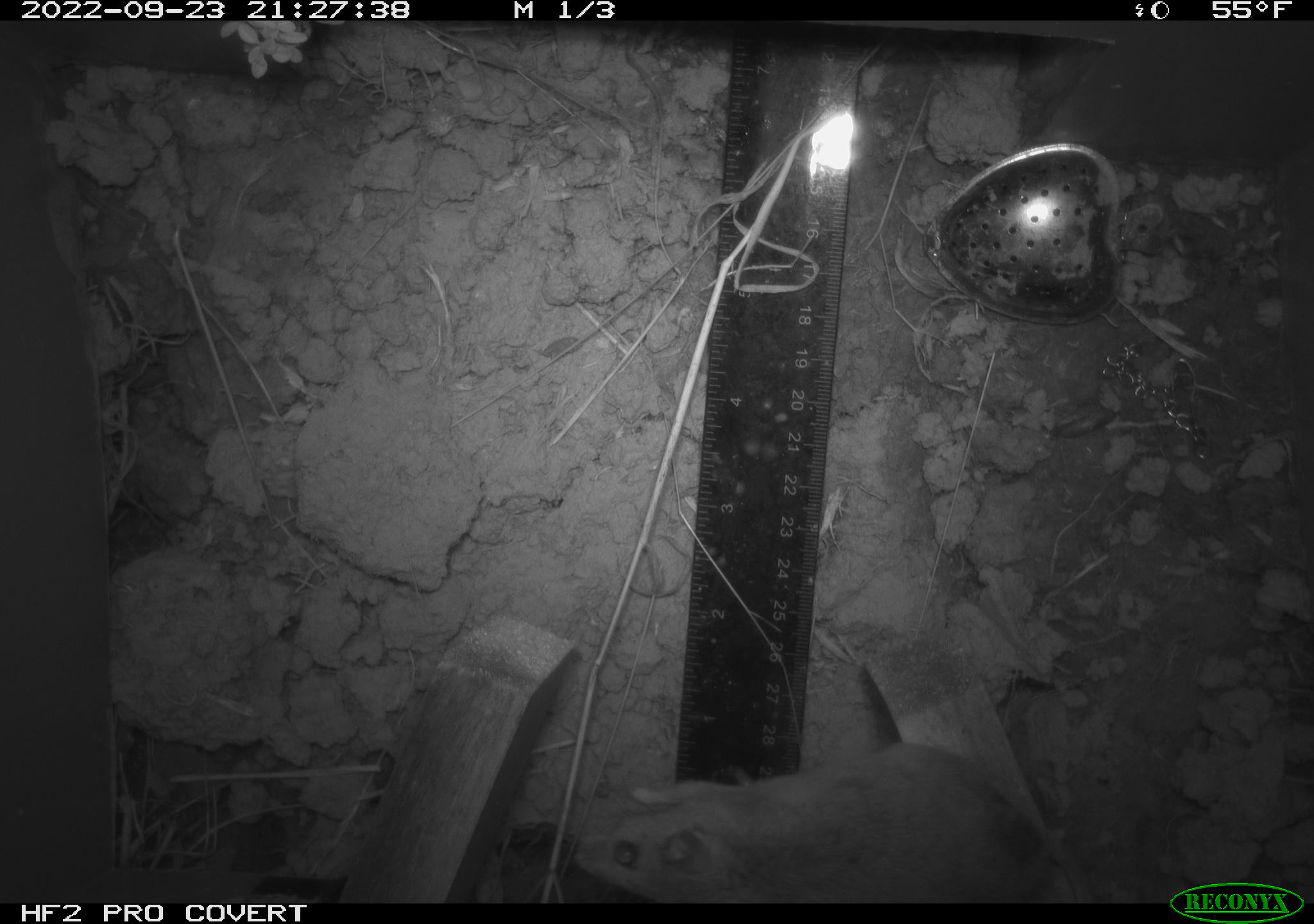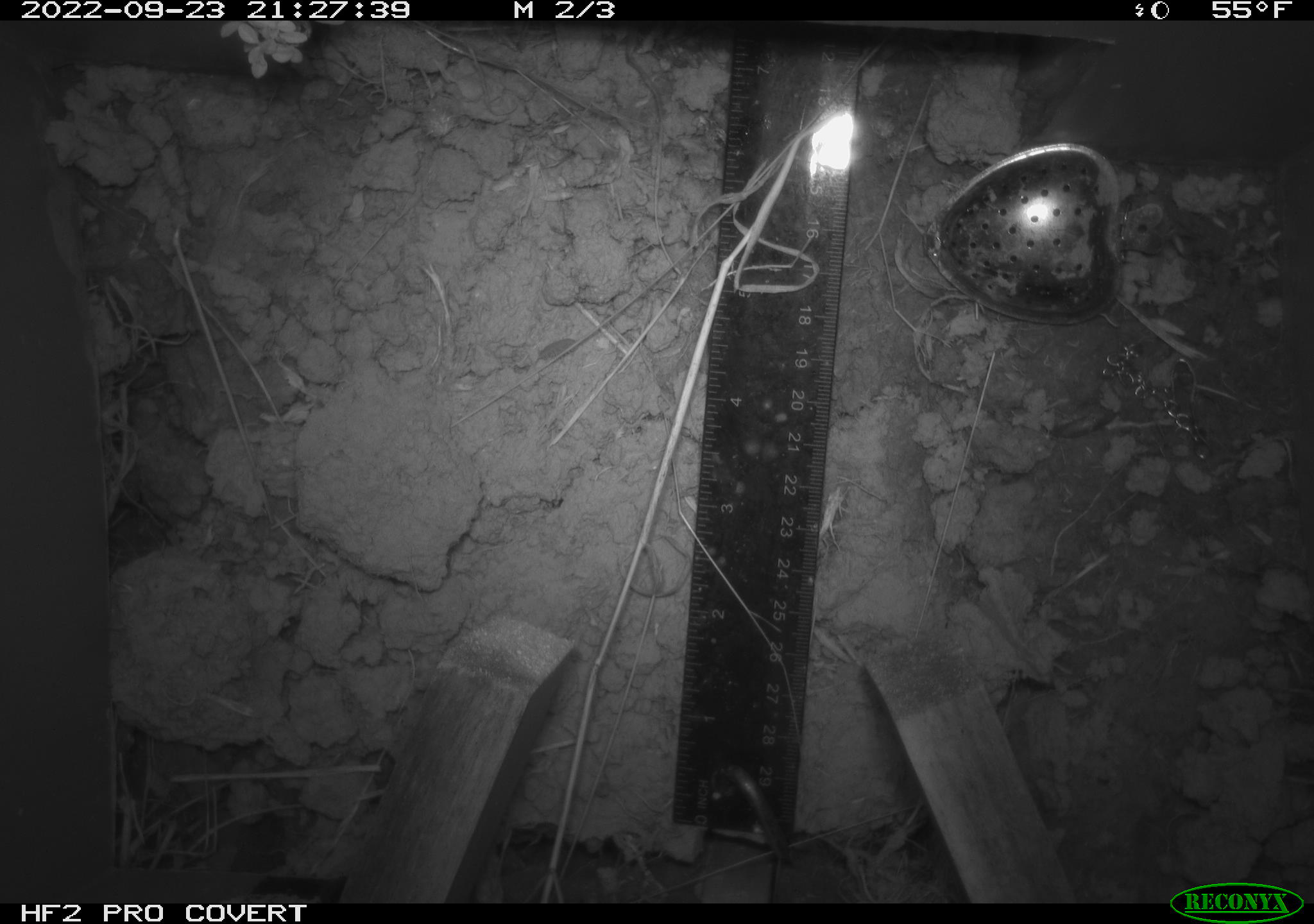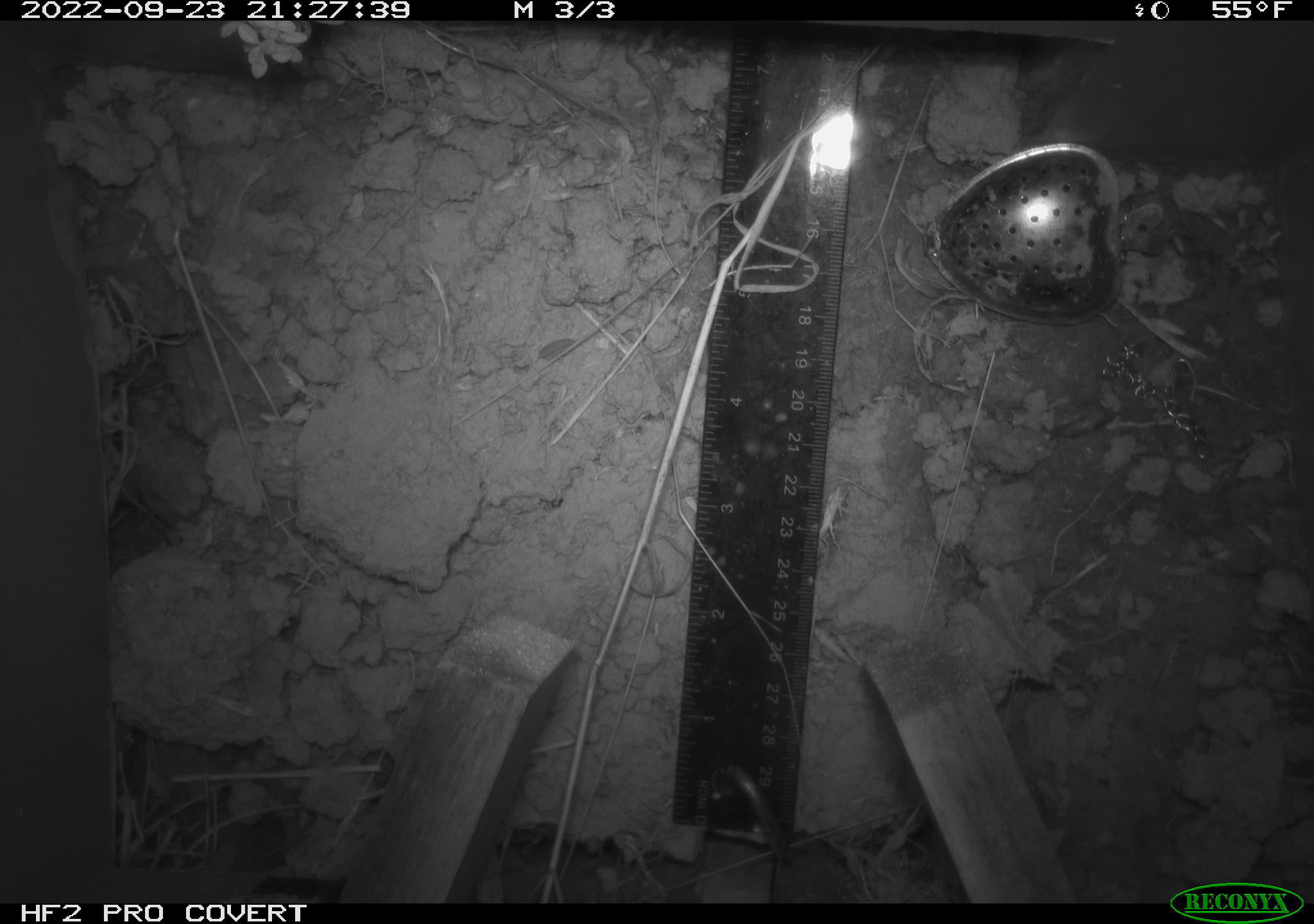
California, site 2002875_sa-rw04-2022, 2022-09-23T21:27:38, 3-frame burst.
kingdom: Animalia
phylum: Chordata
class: Mammalia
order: Rodentia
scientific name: Rodentia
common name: mouse species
Mouse species (Rodentia).